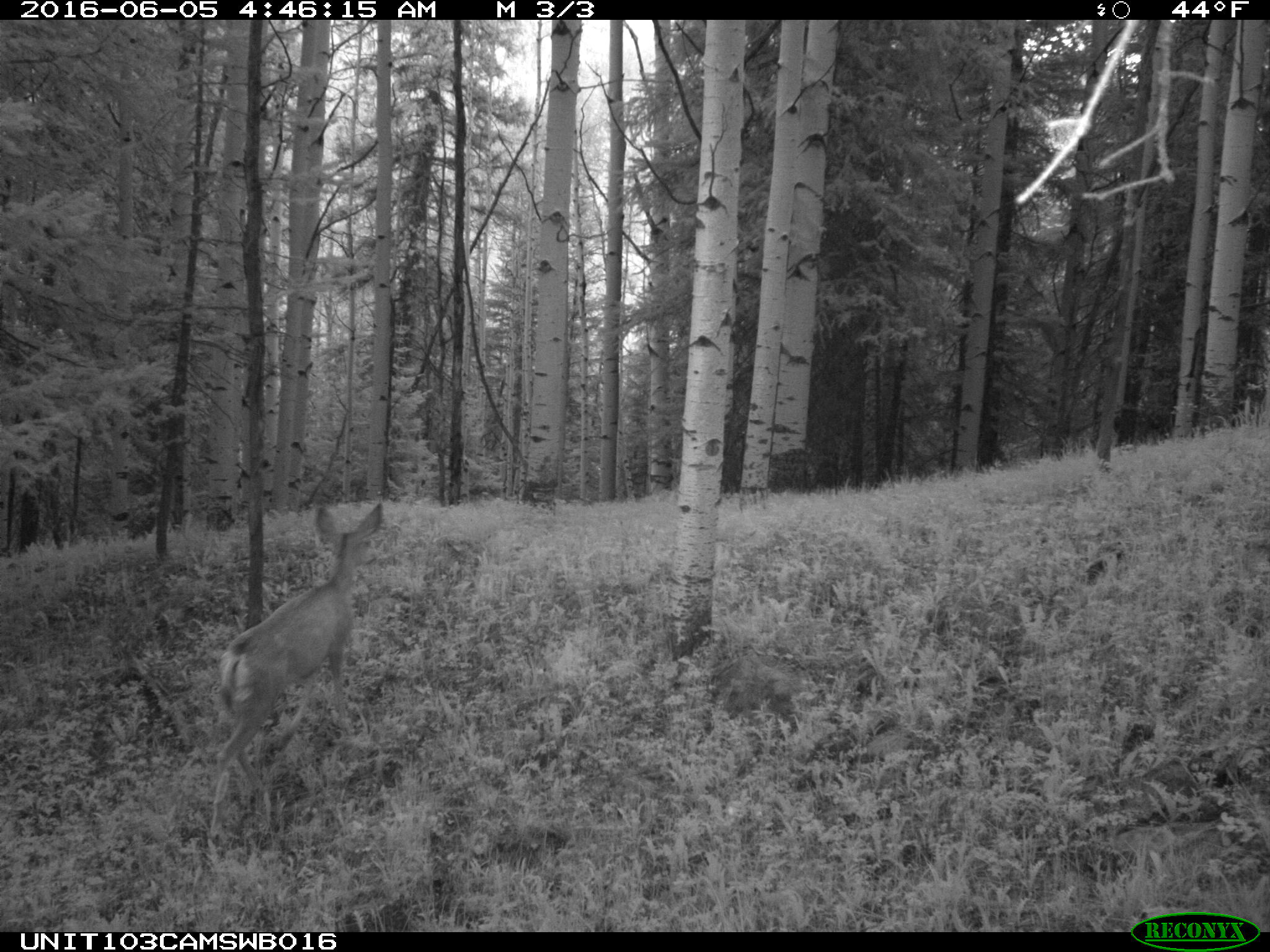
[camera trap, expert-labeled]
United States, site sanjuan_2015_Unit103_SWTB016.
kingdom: Animalia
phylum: Chordata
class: Mammalia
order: Artiodactyla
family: Cervidae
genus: Odocoileus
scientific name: Odocoileus hemionus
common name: mule deer